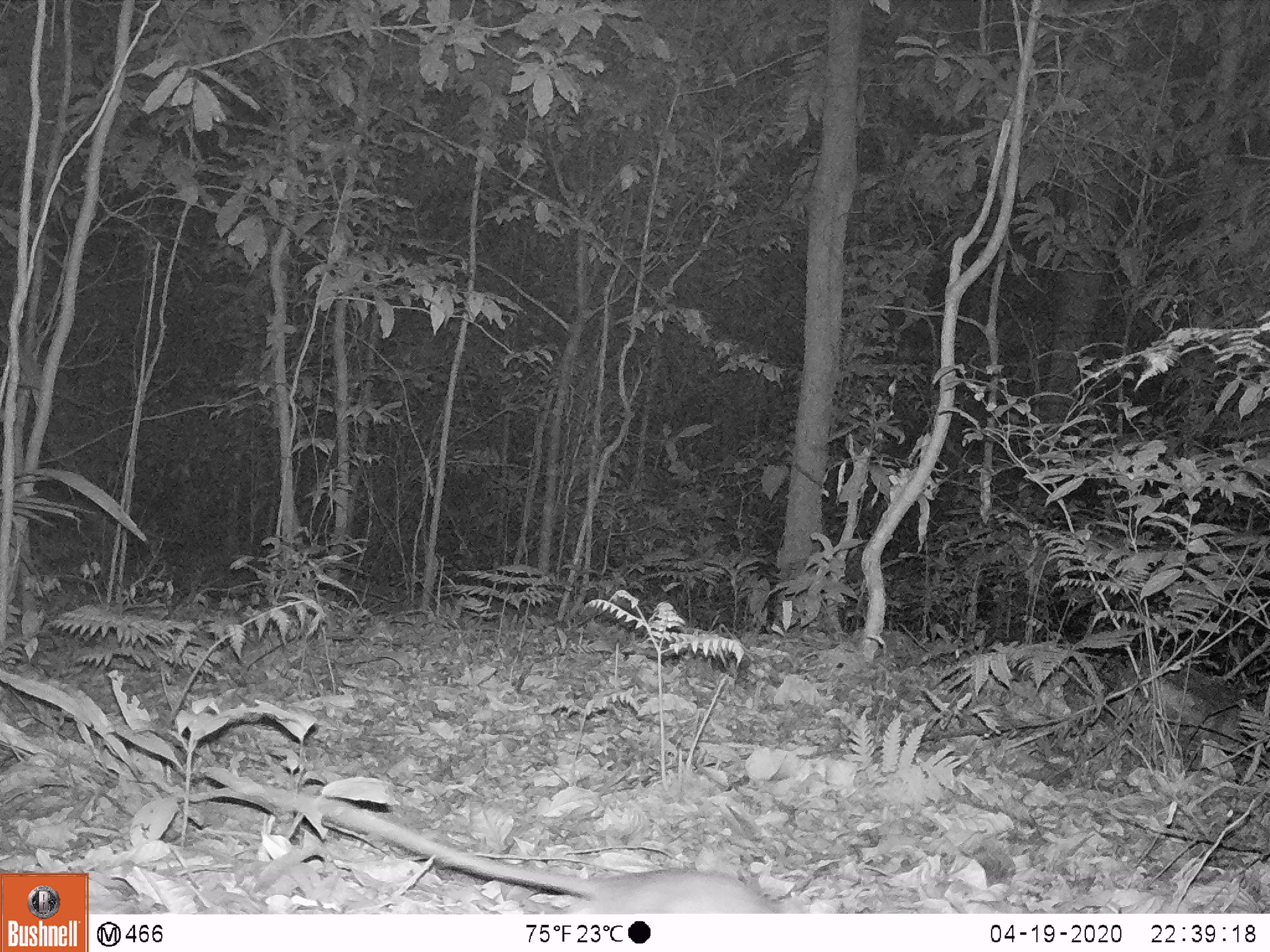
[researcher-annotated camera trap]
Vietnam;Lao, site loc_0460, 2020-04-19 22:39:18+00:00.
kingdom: Animalia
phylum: Chordata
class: Mammalia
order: Rodentia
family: Muridae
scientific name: Muridae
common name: old-world mice and rats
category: unidentified murid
Unidentified murid (old-world mice and rats) (Muridae). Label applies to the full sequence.